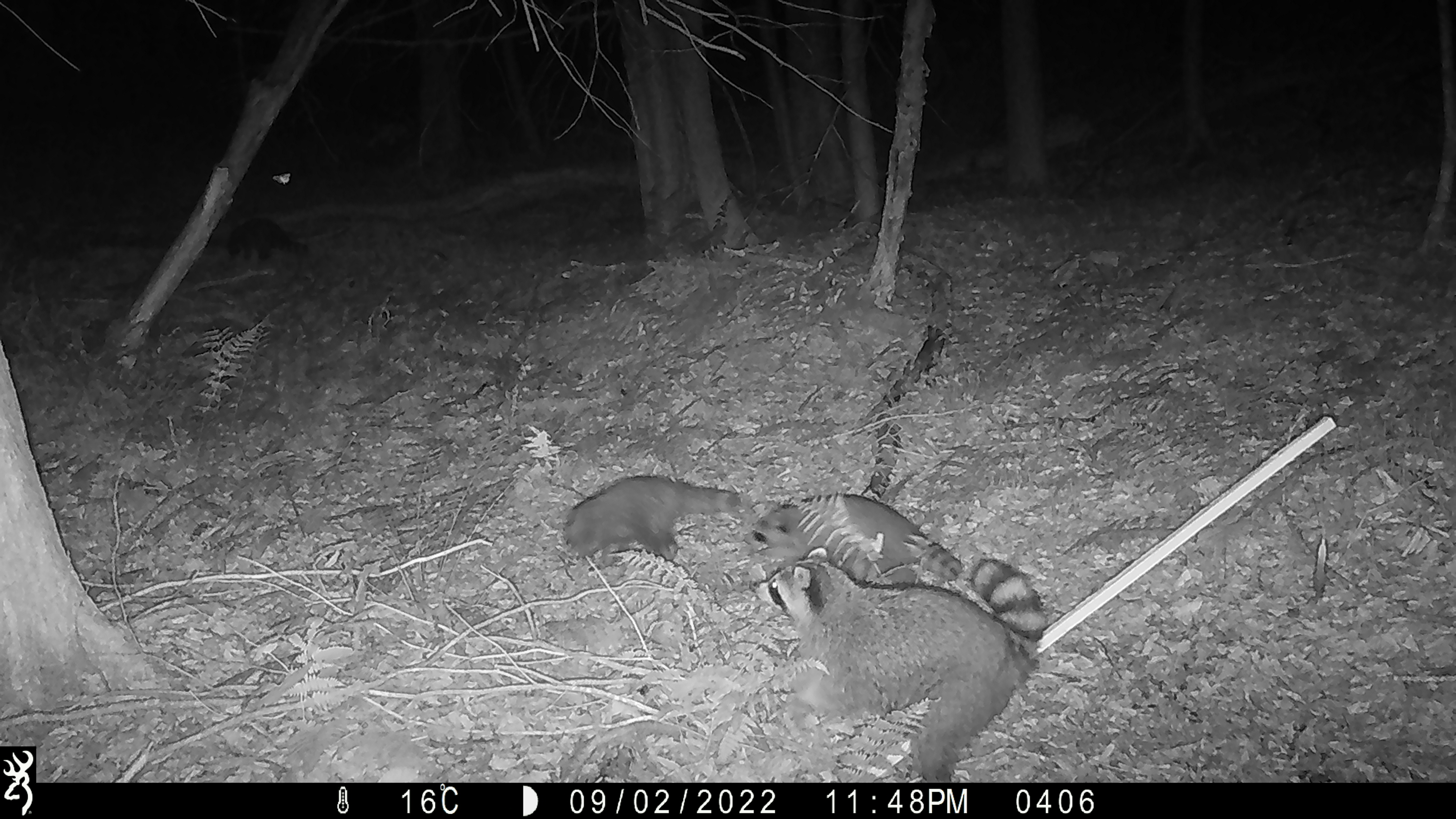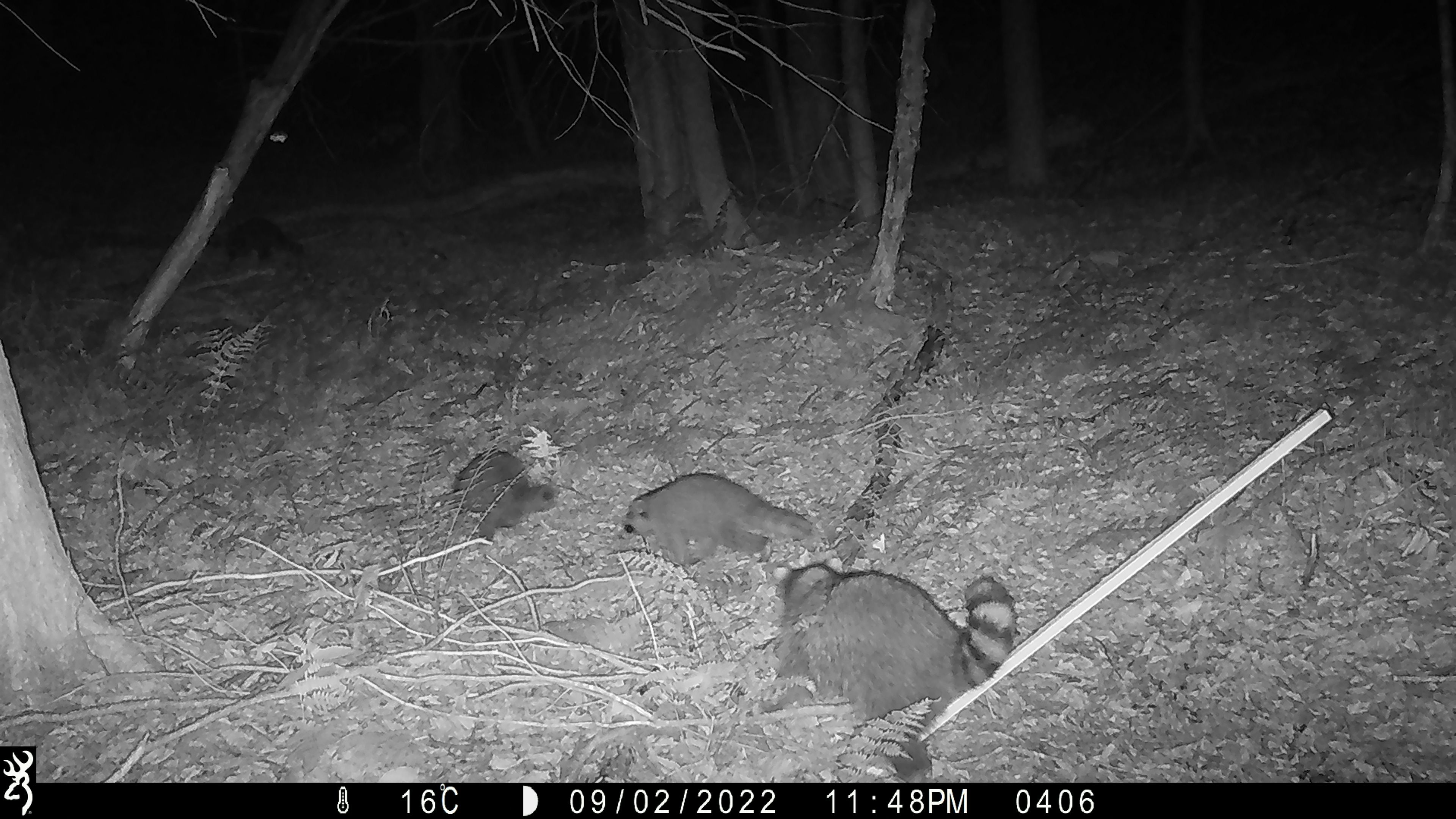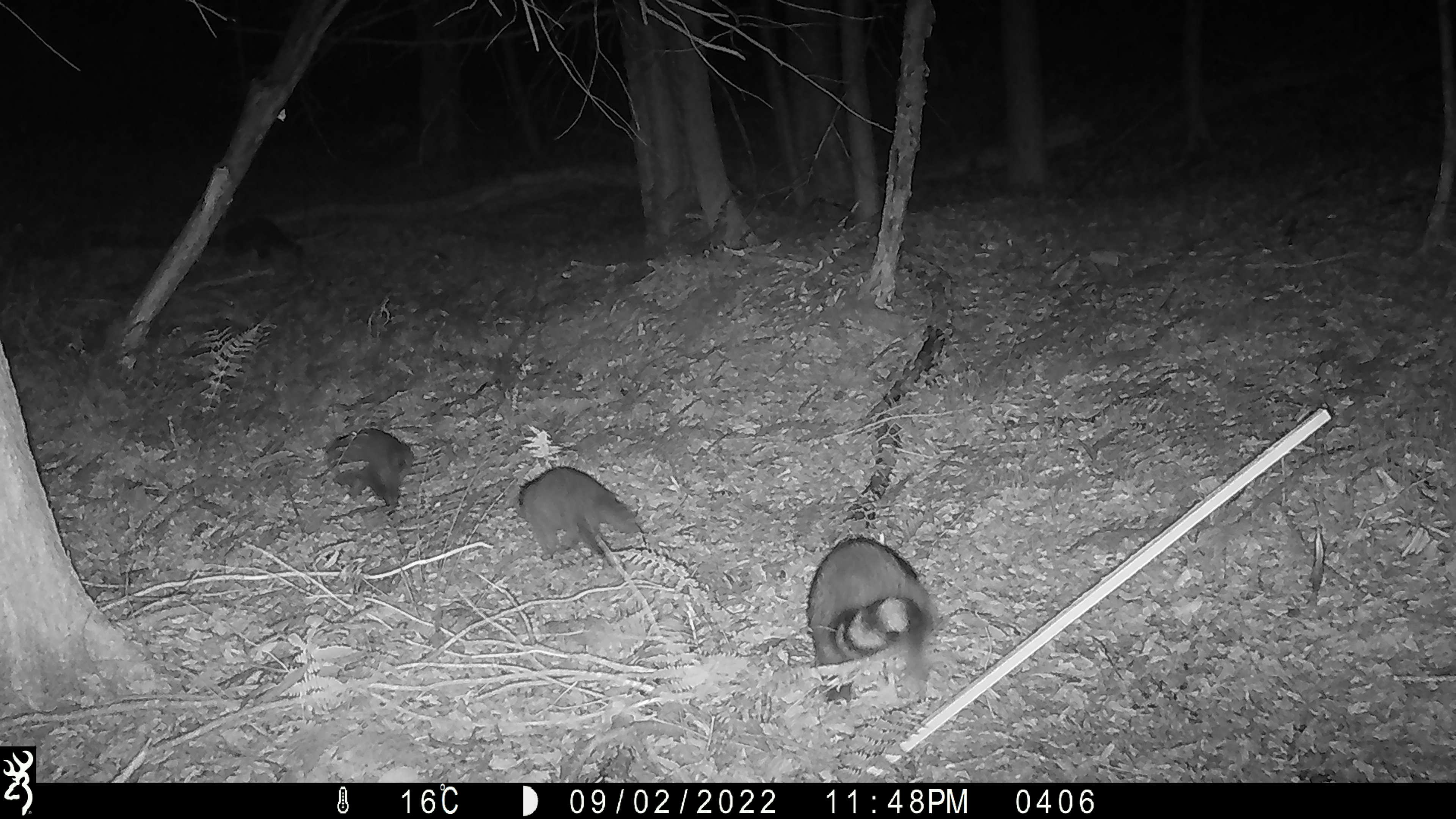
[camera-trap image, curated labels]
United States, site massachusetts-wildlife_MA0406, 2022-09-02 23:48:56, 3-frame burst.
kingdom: Animalia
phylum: Arthropoda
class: Insecta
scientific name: Insecta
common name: insect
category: insect sp.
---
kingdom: Animalia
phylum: Chordata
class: Mammalia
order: Carnivora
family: Procyonidae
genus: Procyon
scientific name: Procyon lotor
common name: raccoon